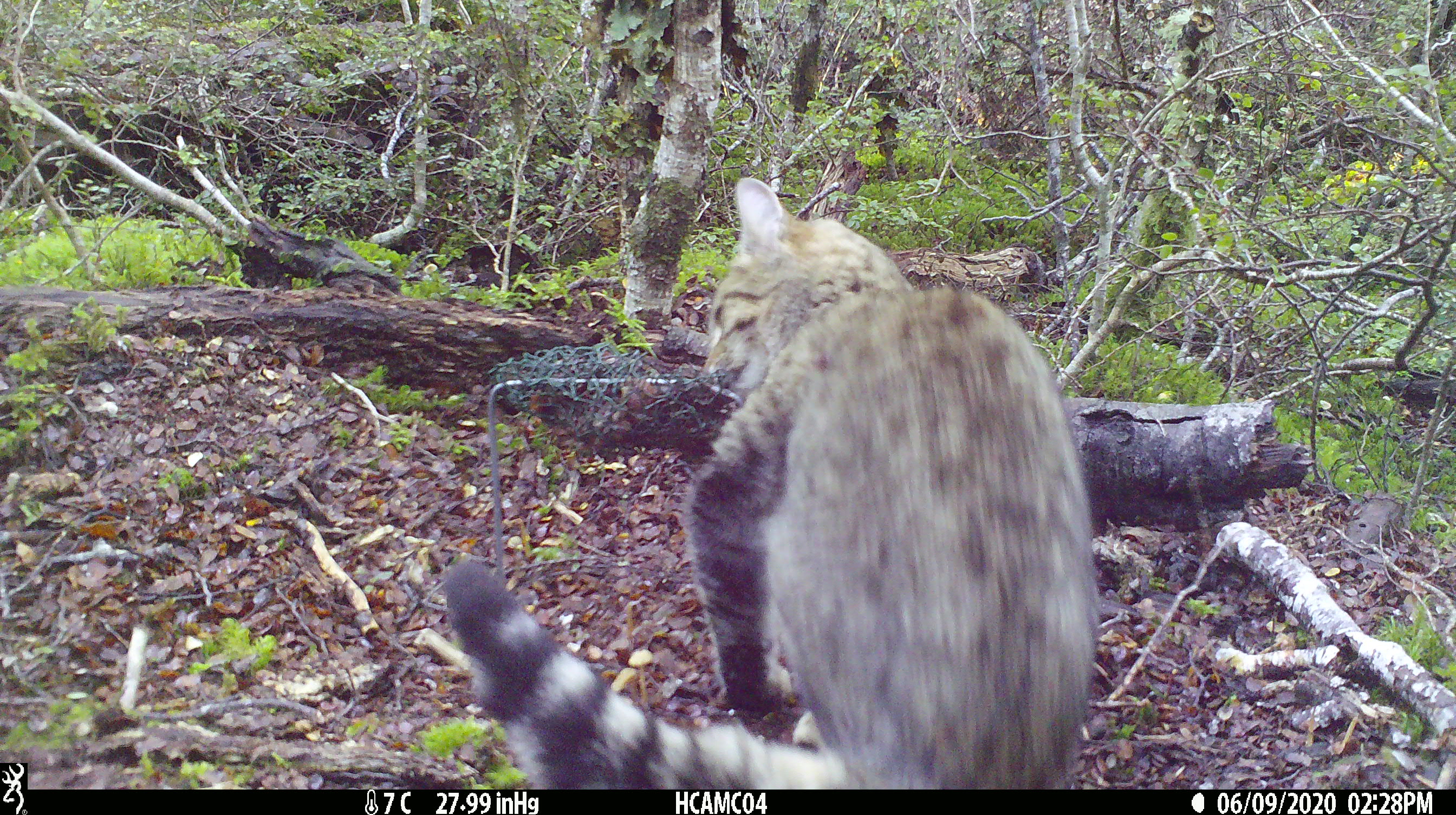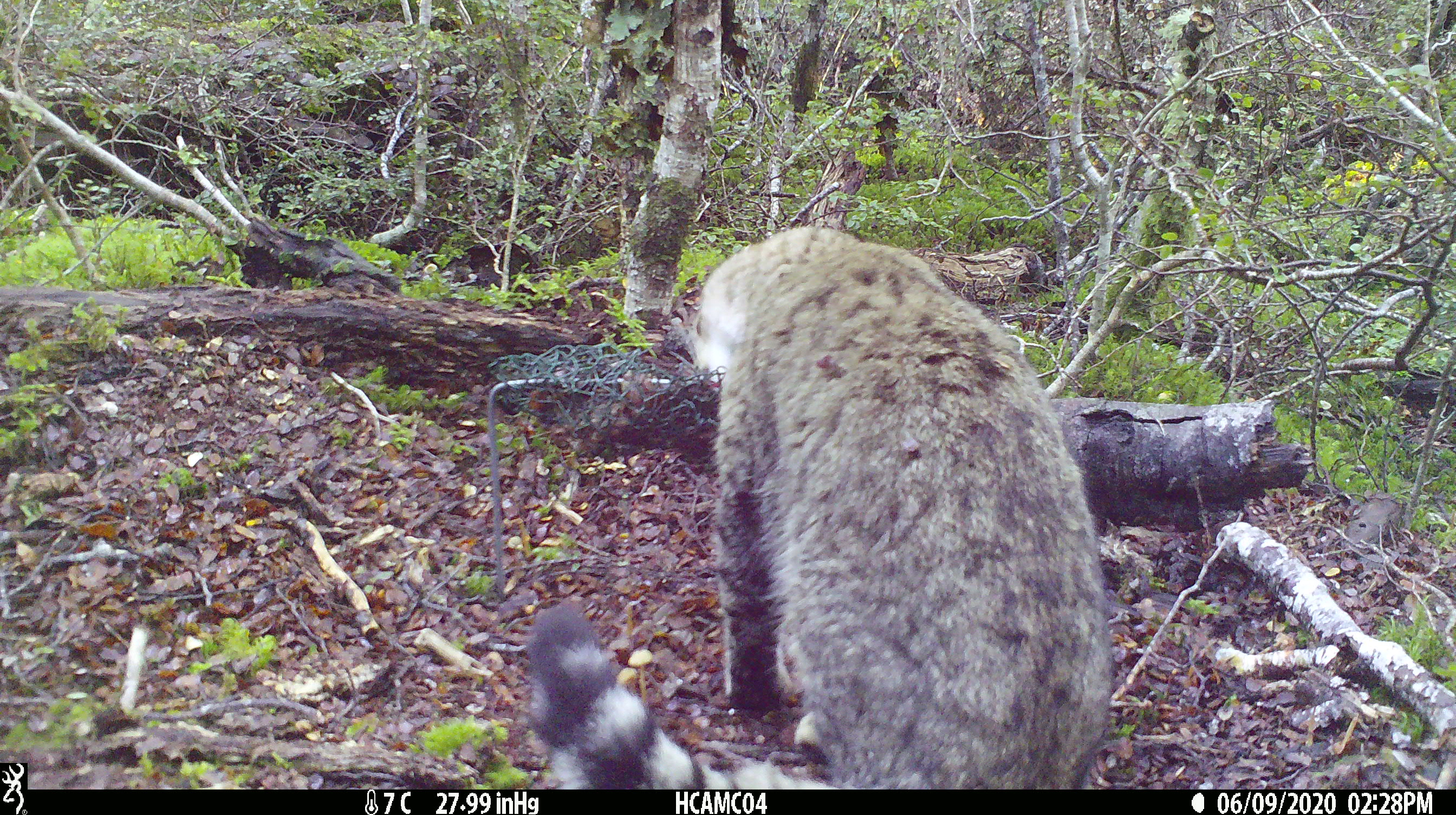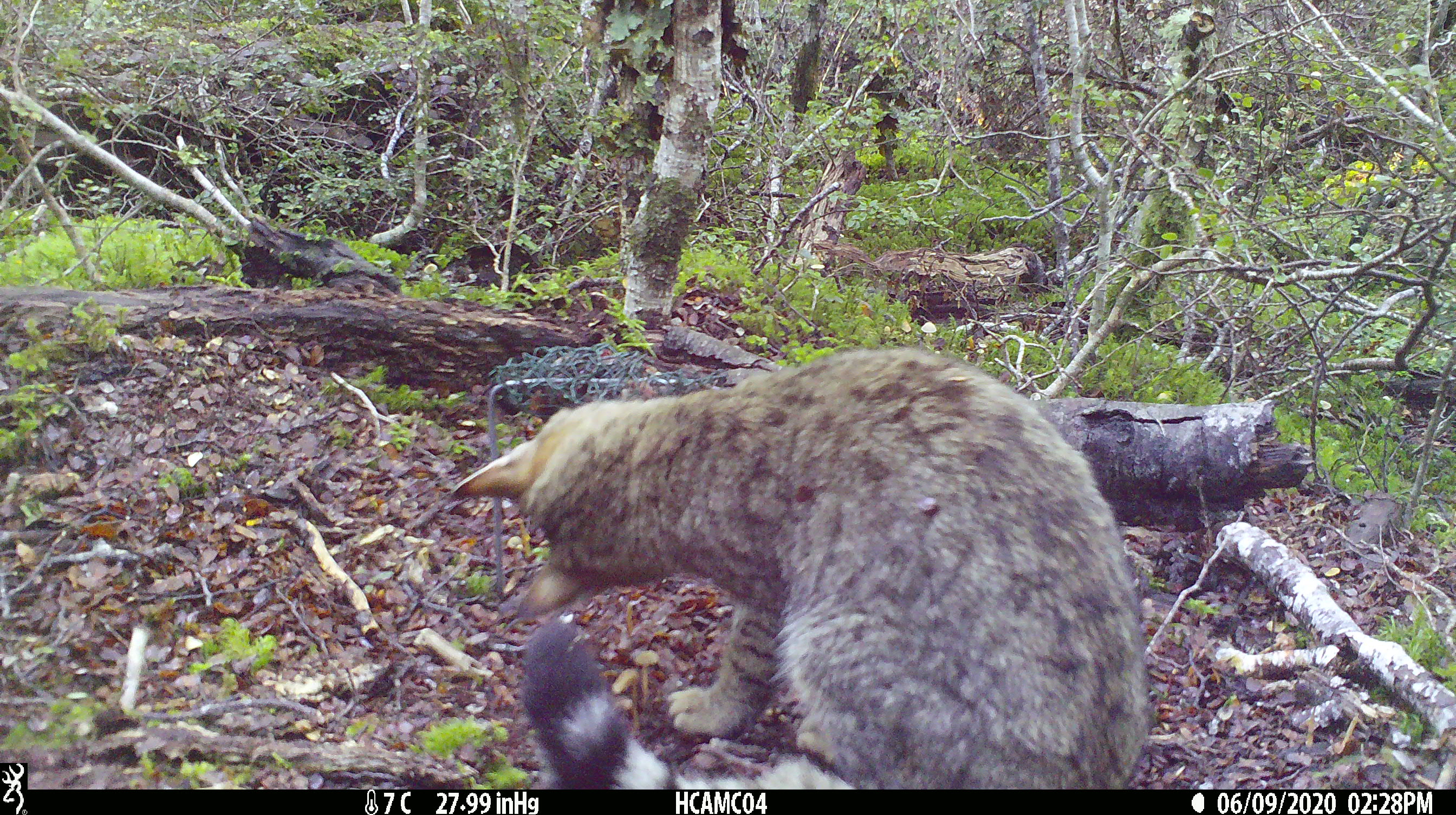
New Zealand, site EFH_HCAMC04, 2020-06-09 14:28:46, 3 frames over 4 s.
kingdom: Animalia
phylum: Chordata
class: Mammalia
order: Carnivora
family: Felidae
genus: Felis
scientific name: Felis catus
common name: domestic cat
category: cat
Cat (domestic cat) (Felis catus).